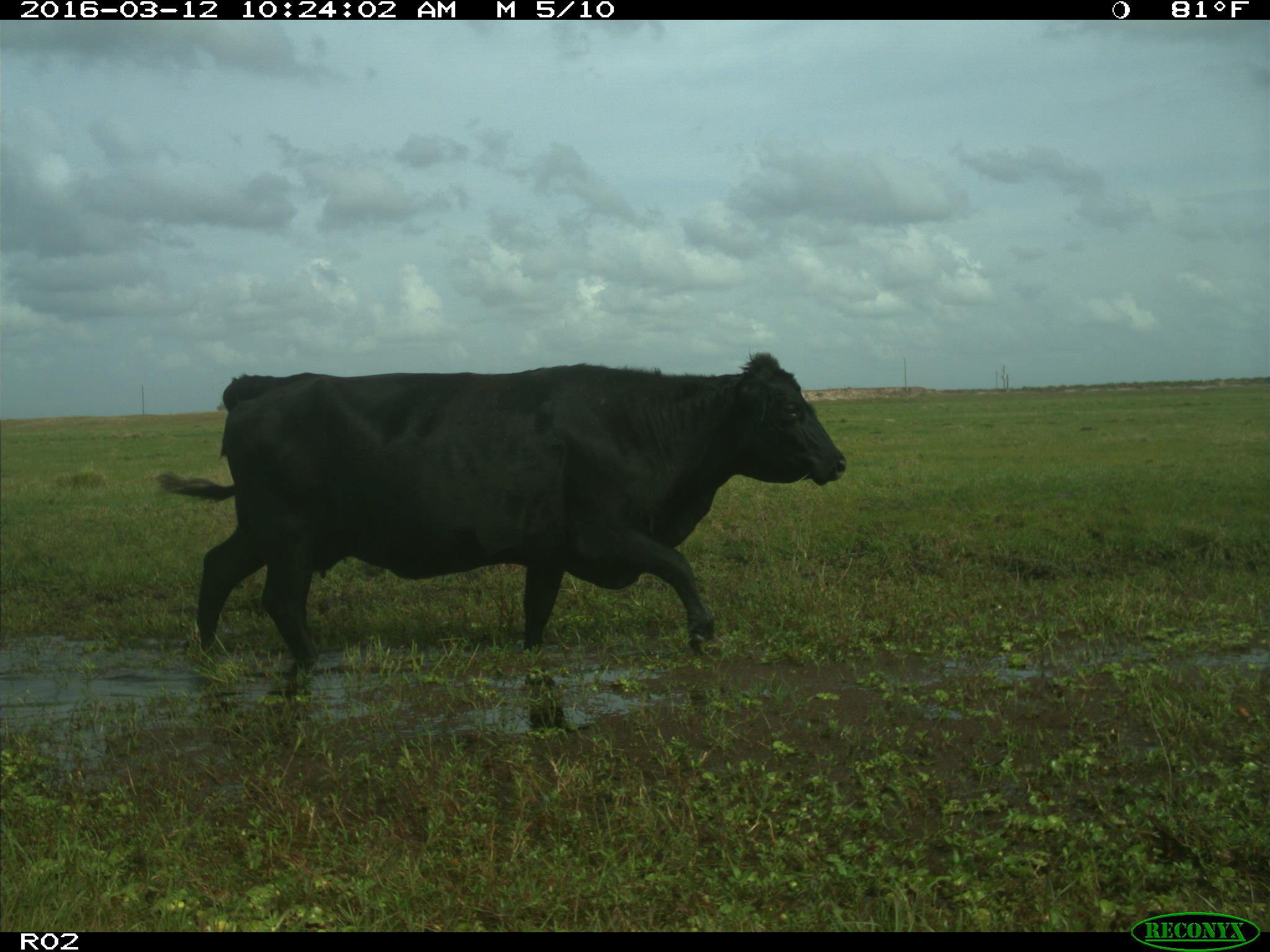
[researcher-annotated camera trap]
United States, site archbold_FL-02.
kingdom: Animalia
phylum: Chordata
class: Mammalia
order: Artiodactyla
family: Bovidae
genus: Bos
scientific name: Bos taurus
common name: domestic cow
Bos taurus (domestic cow).